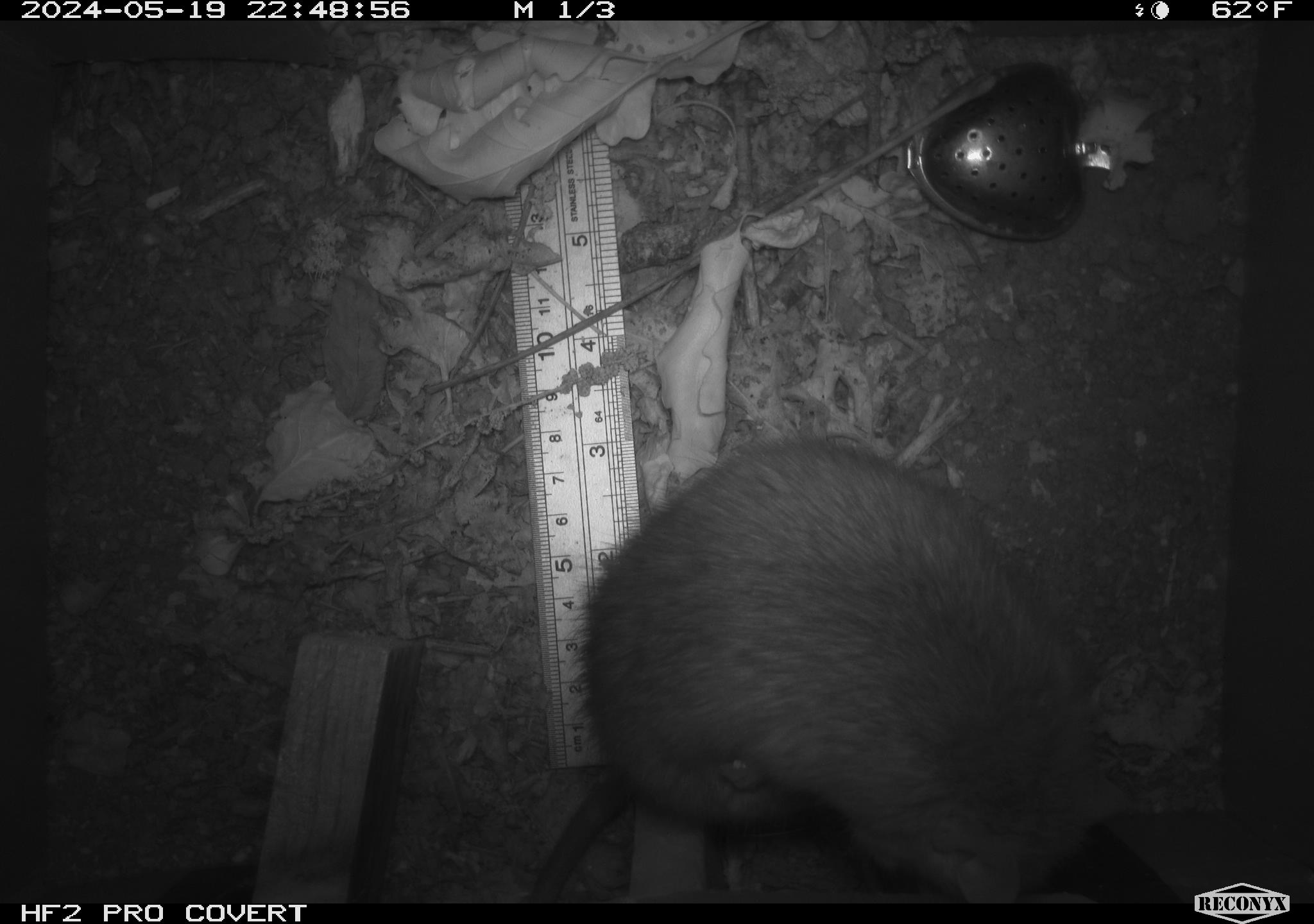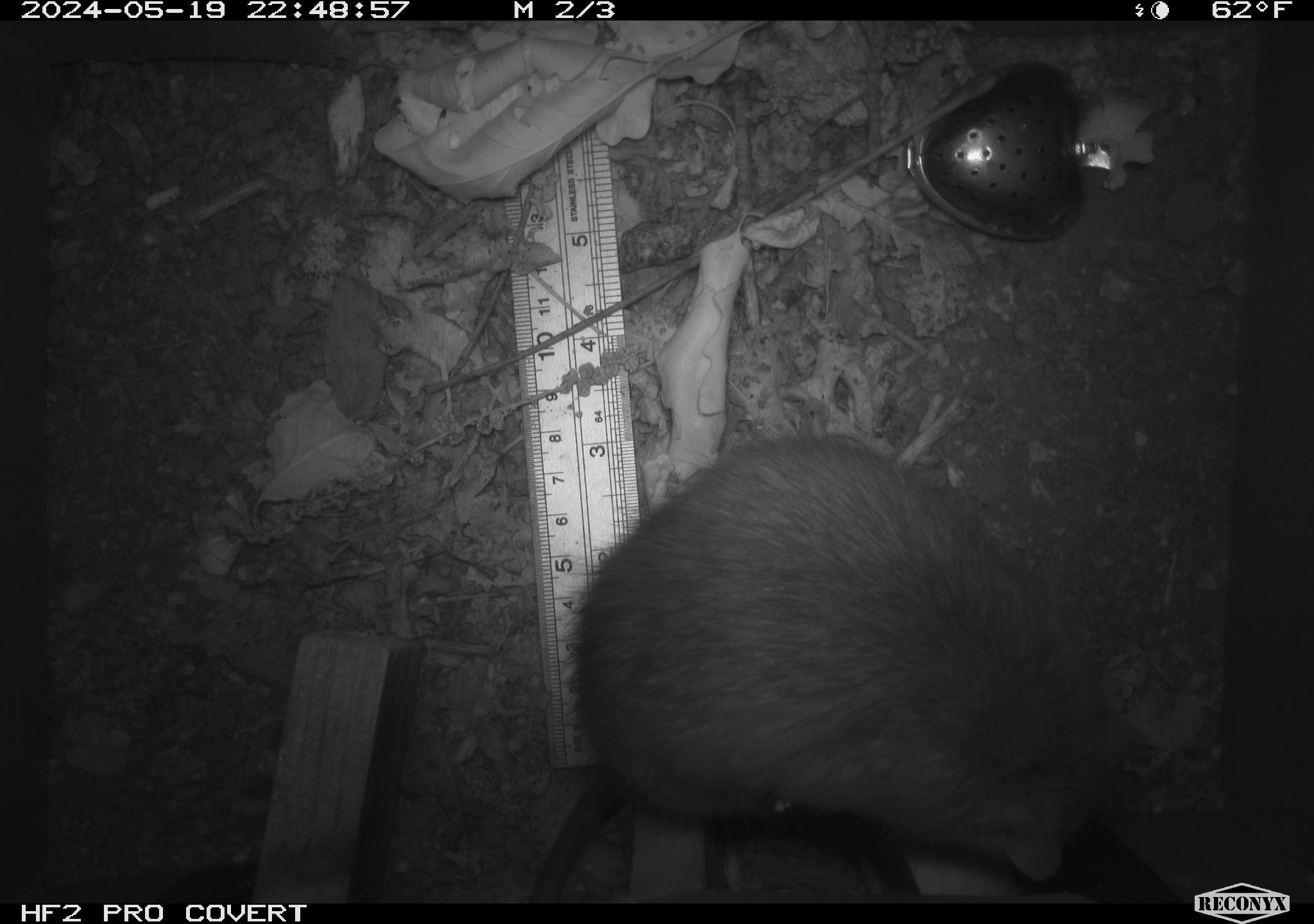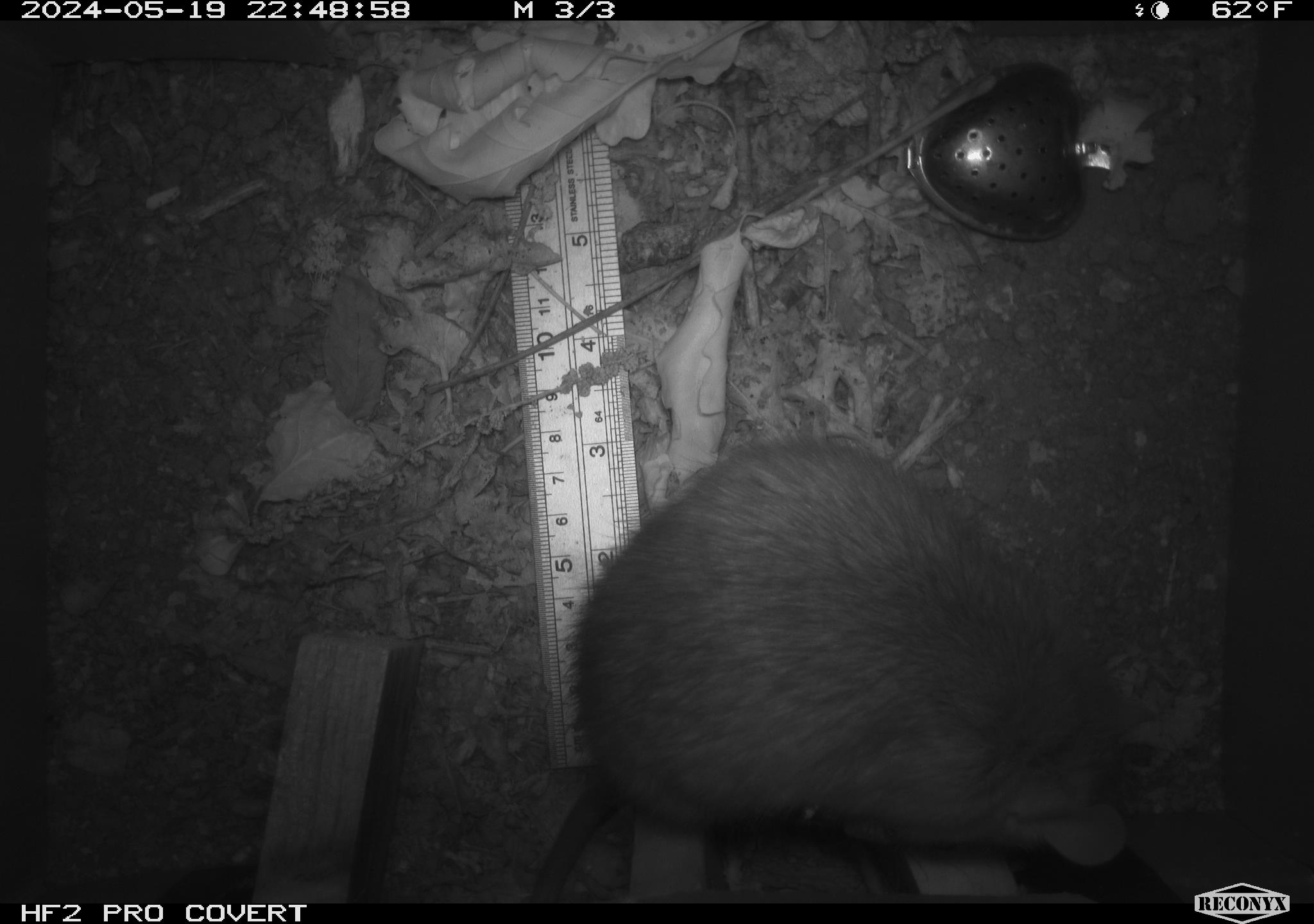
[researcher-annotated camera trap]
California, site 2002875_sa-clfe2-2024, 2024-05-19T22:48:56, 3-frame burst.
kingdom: Animalia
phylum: Chordata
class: Mammalia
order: Rodentia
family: Muridae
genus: Rattus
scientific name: Rattus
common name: rat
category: rattus species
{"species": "rattus species (rat) (Rattus)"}